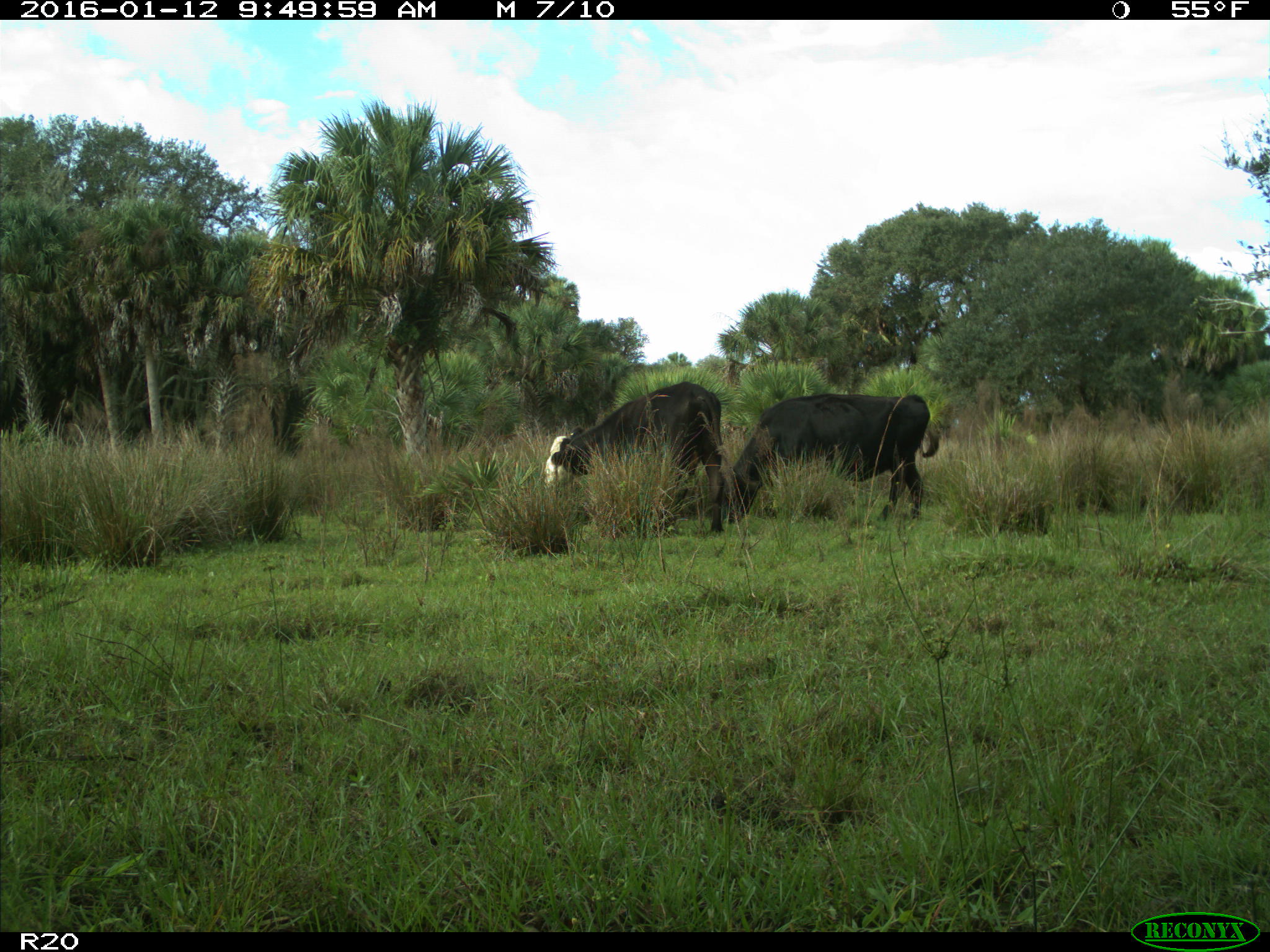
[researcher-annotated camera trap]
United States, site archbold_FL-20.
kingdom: Animalia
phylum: Chordata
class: Mammalia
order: Artiodactyla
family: Bovidae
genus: Bos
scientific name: Bos taurus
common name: domestic cow